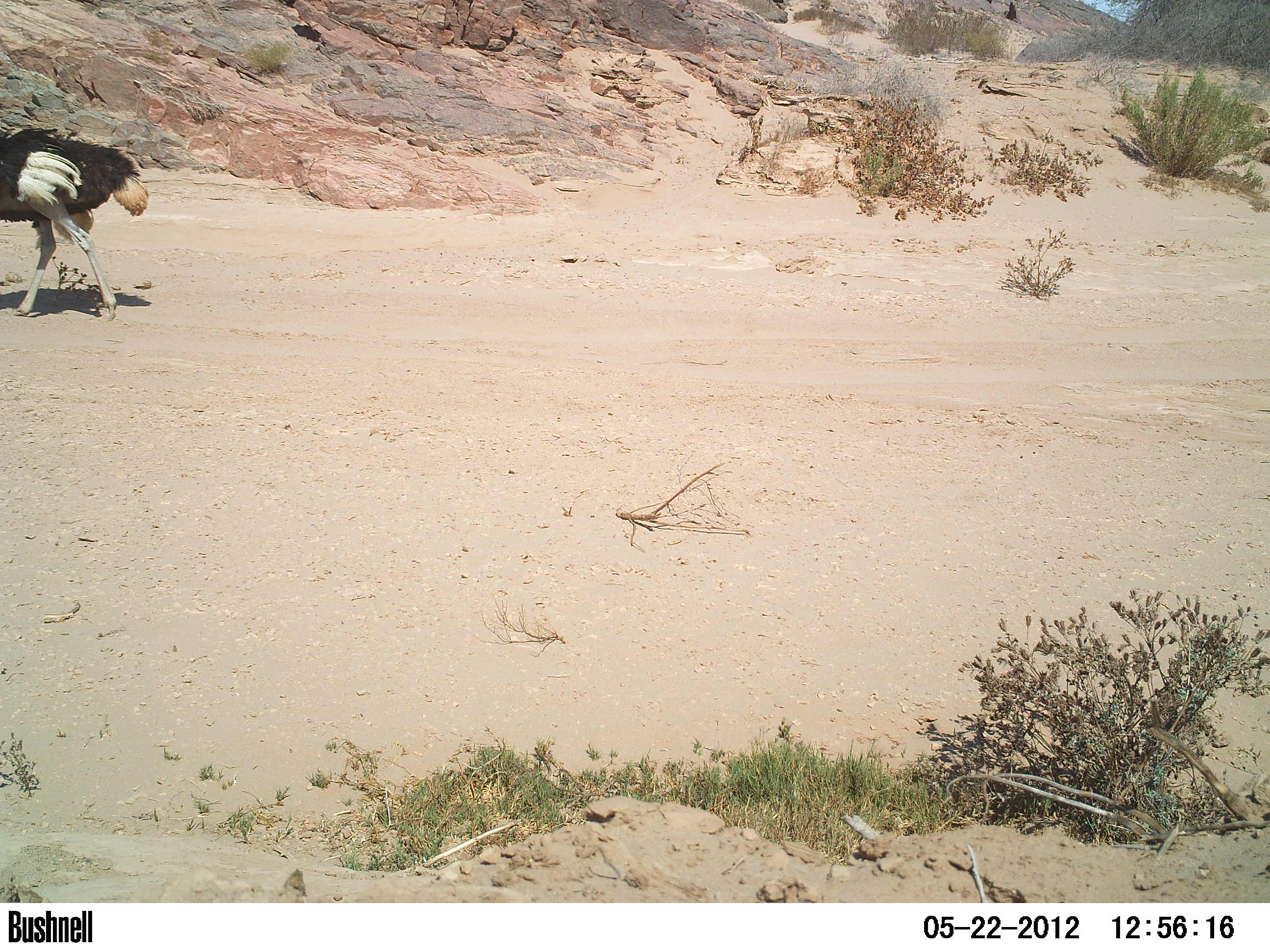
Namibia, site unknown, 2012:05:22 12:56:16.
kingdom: Animalia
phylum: Chordata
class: Aves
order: Struthioniformes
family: Struthionidae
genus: Struthio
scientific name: Struthio camelus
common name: common ostrich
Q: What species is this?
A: Struthio camelus (common ostrich).